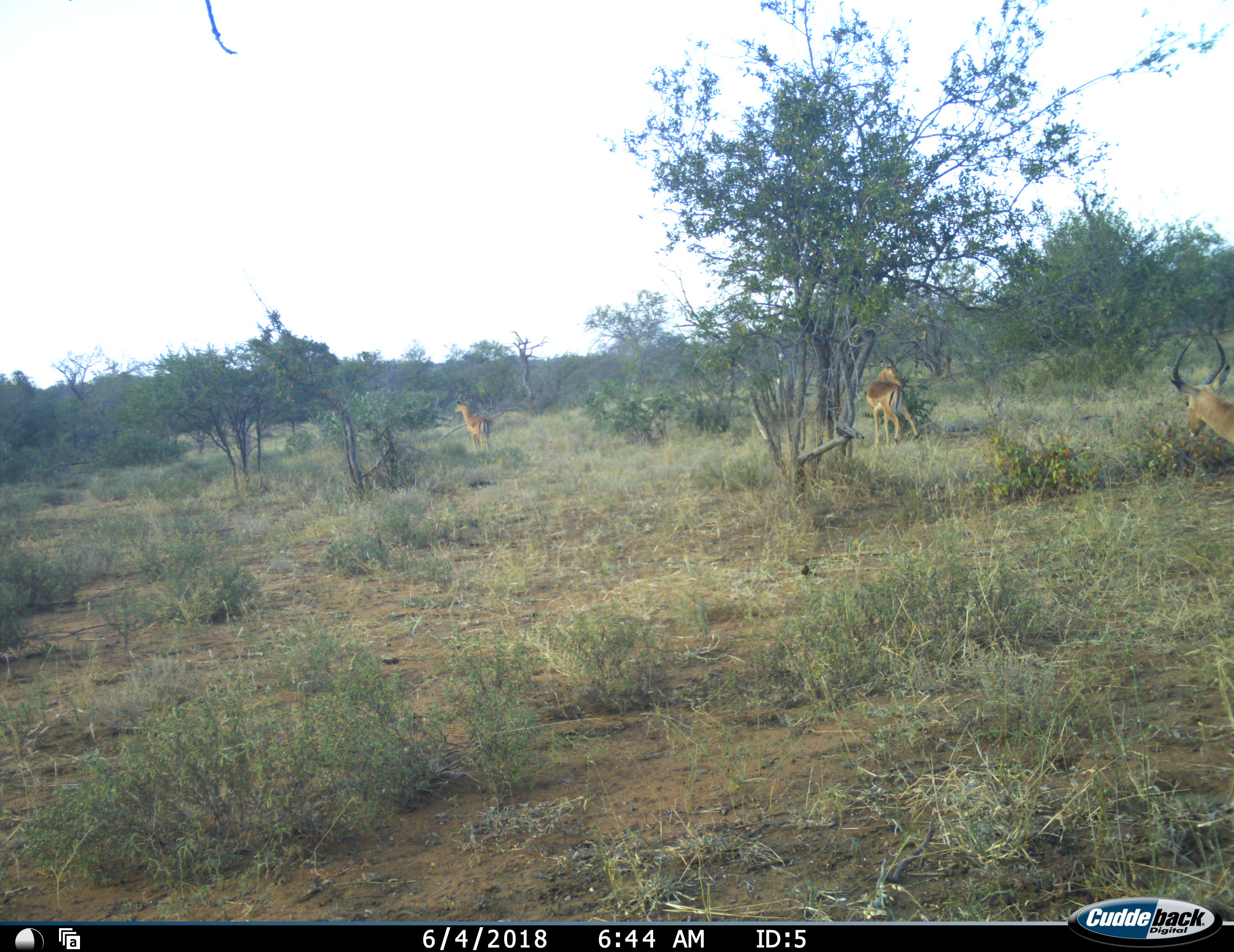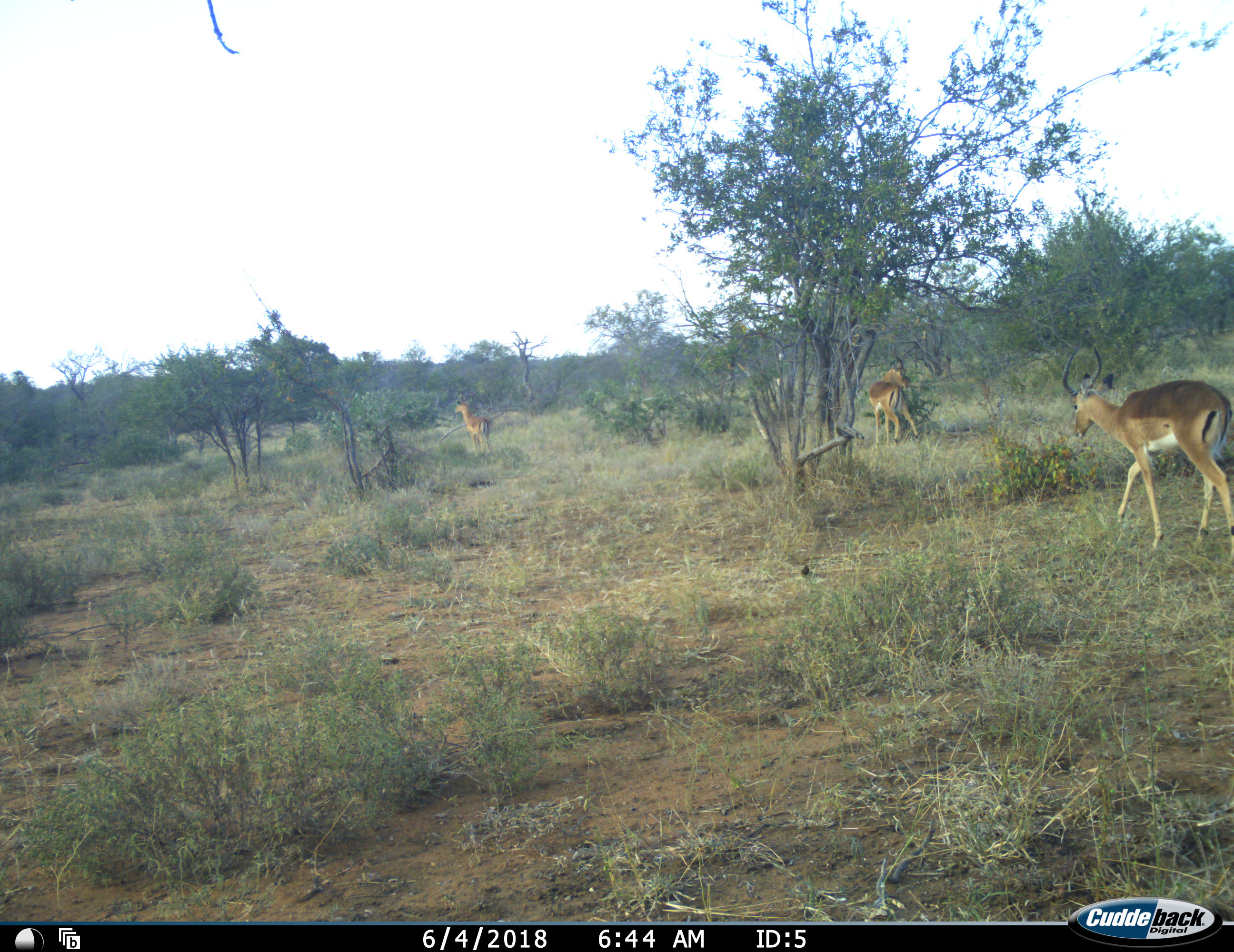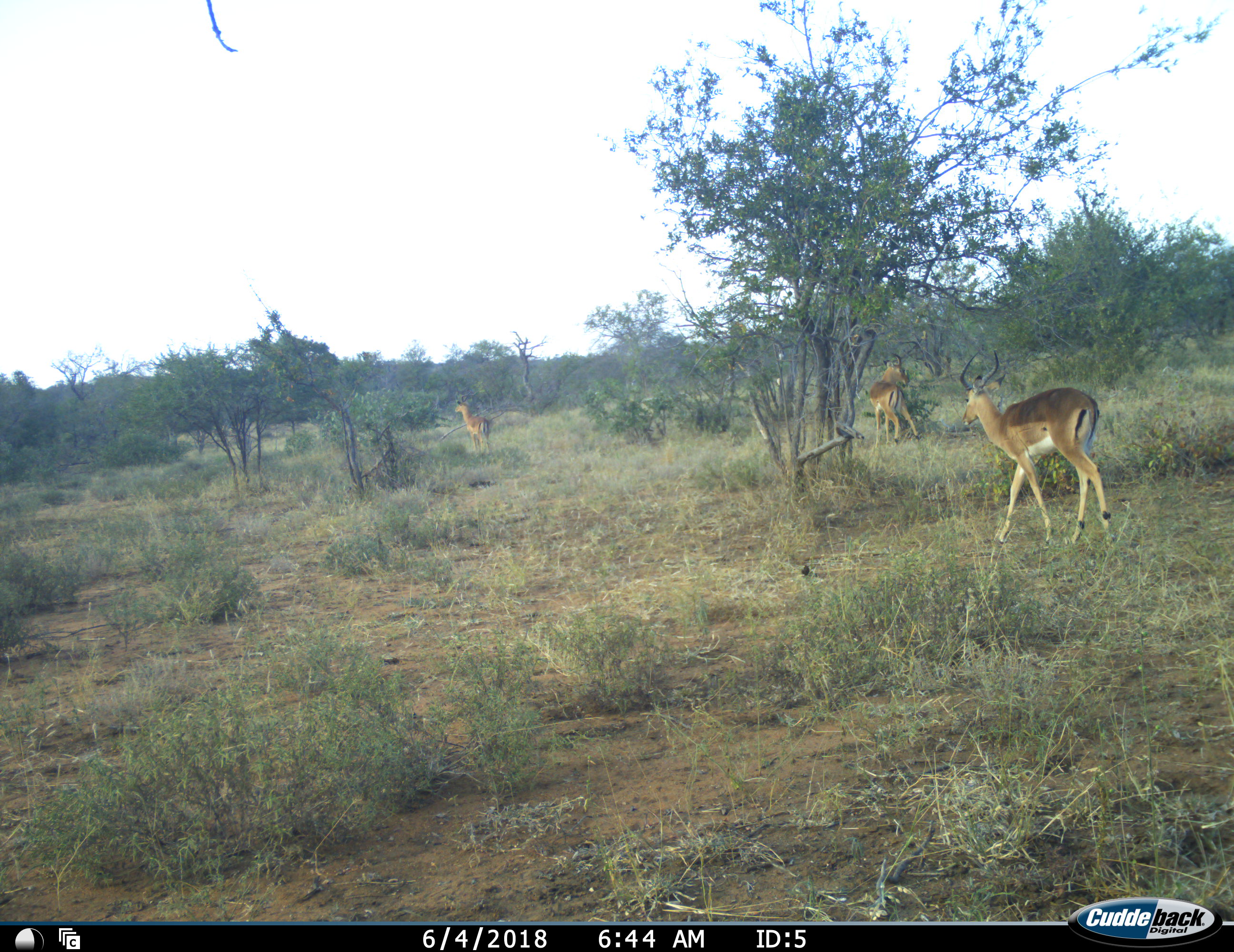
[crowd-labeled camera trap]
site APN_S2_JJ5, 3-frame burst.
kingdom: Animalia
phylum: Chordata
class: Mammalia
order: Artiodactyla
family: Bovidae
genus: Aepyceros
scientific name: Aepyceros melampus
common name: impala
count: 3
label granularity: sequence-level